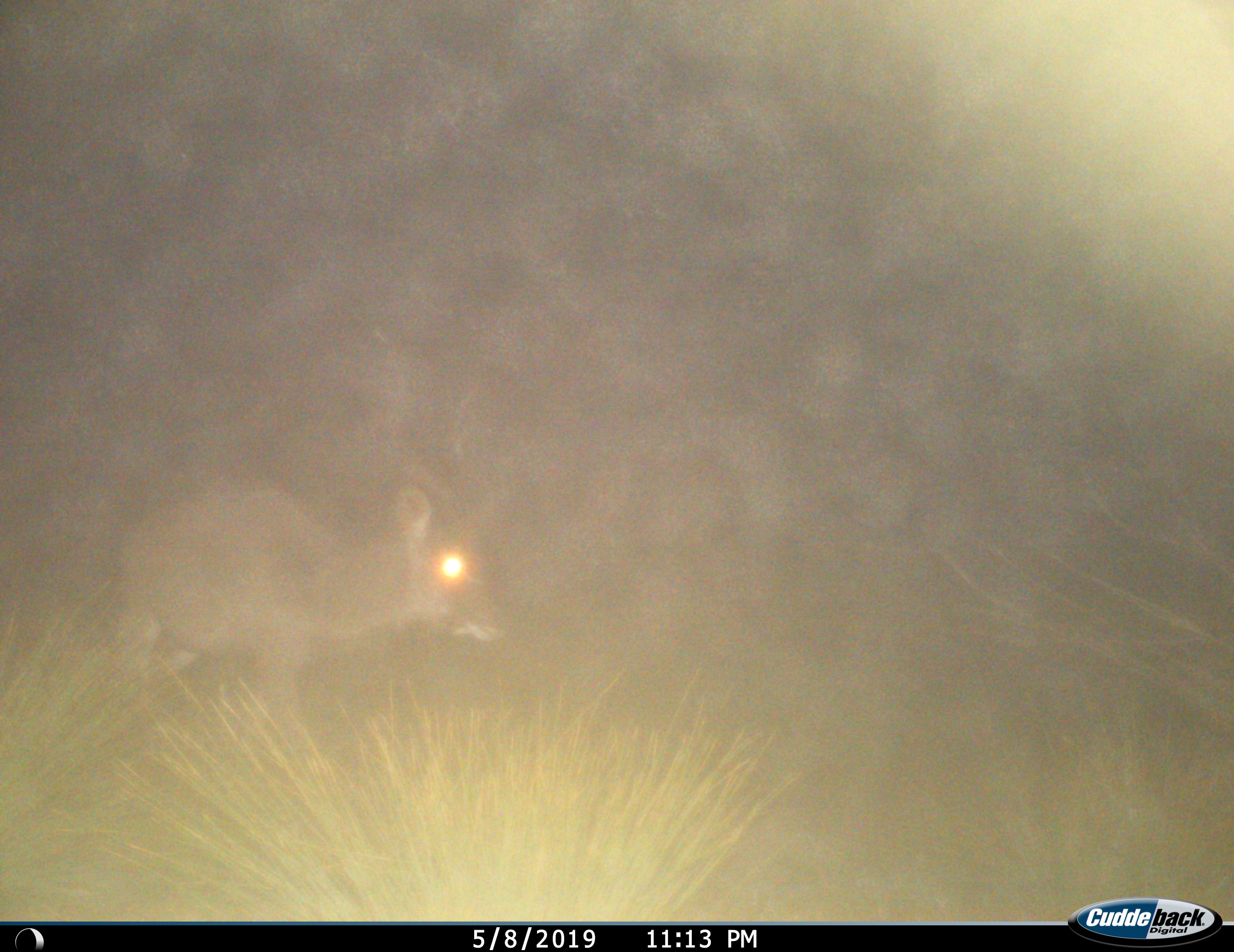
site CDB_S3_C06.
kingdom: Animalia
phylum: Chordata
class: Mammalia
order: Artiodactyla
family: Bovidae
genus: Tragelaphus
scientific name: Tragelaphus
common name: kudu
Kudu (Tragelaphus), count 1. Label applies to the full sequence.